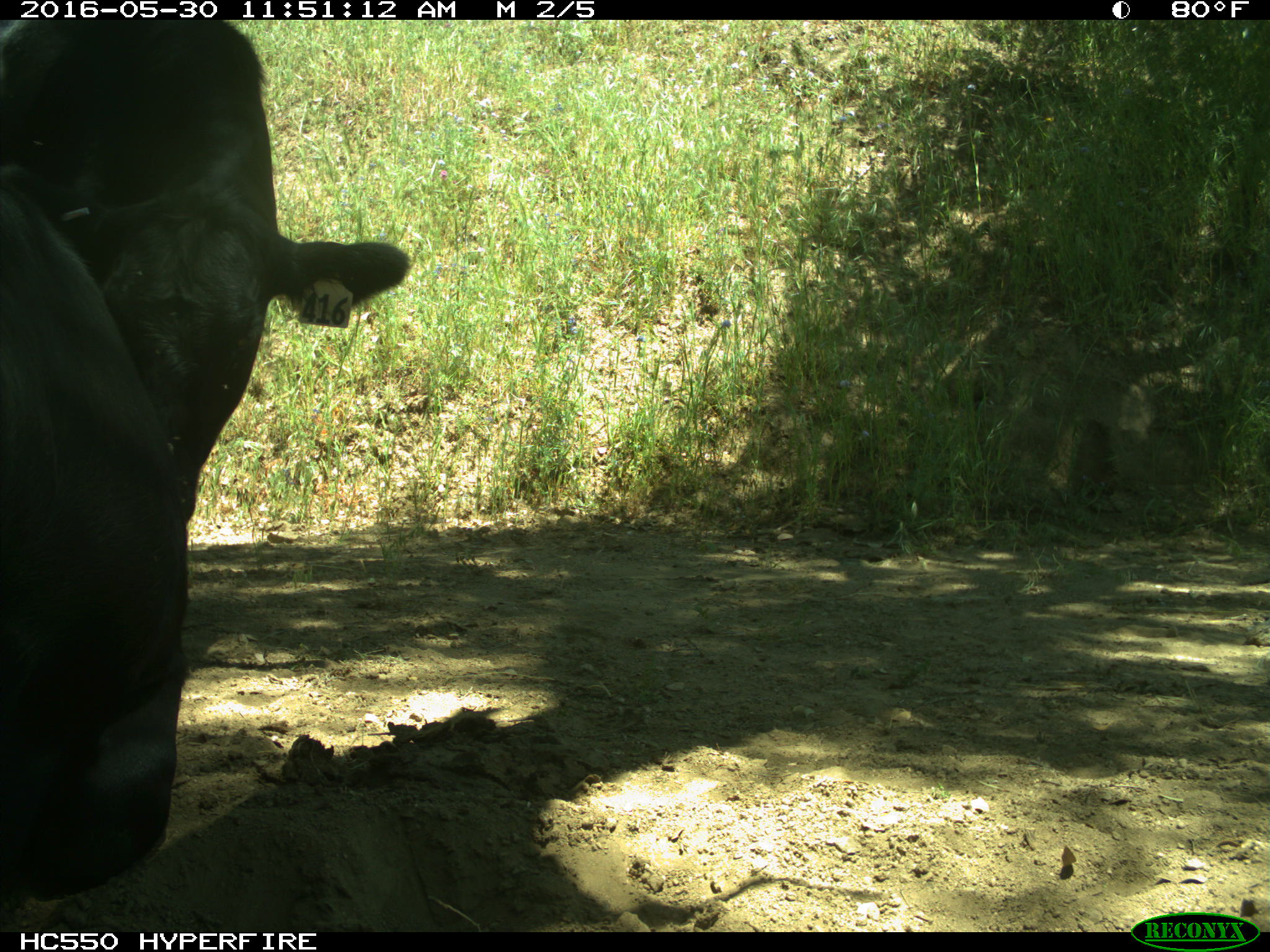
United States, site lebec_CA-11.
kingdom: Animalia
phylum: Chordata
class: Mammalia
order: Artiodactyla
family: Bovidae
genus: Bos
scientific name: Bos taurus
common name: domestic cow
Bos taurus (domestic cow).